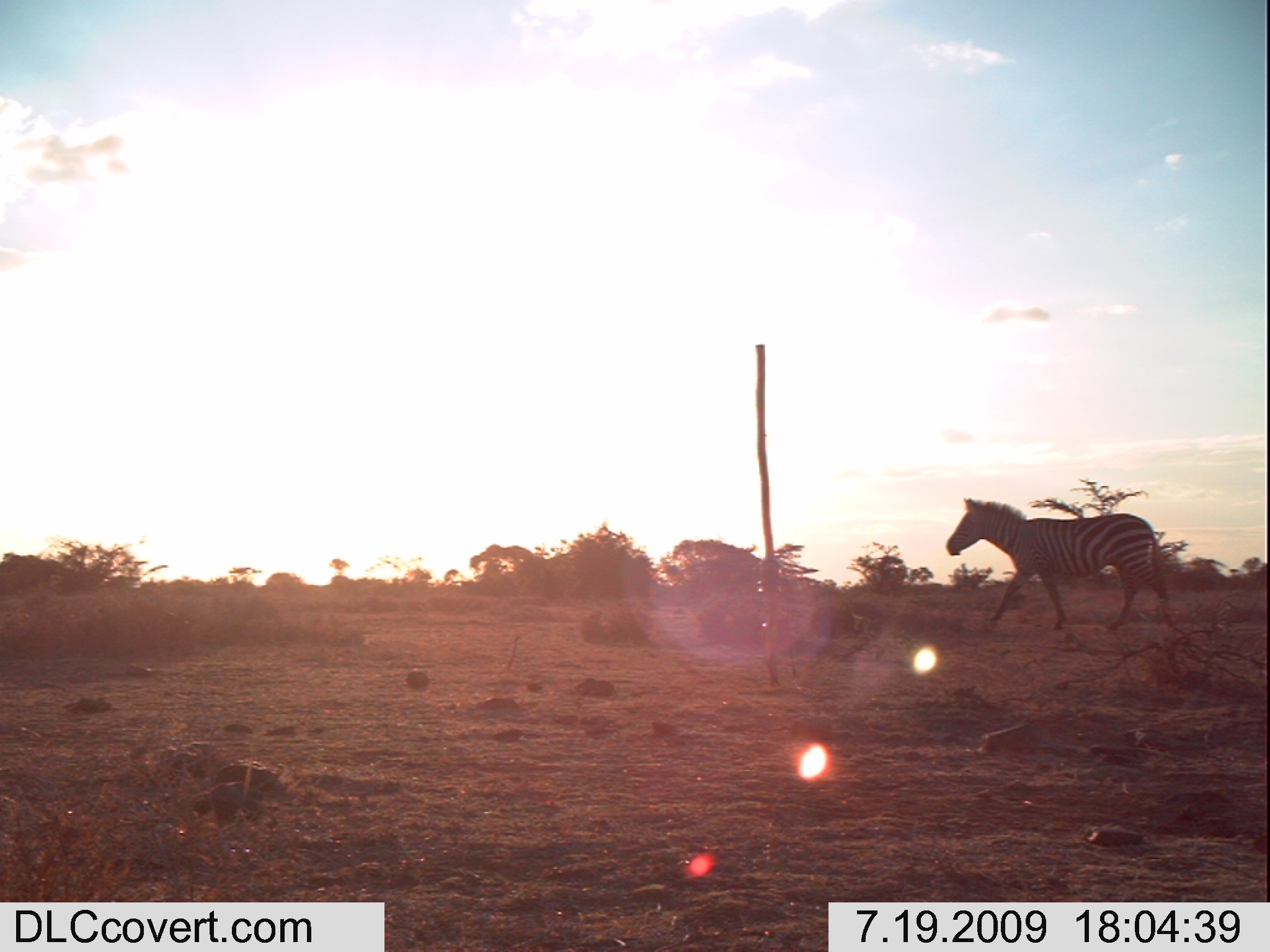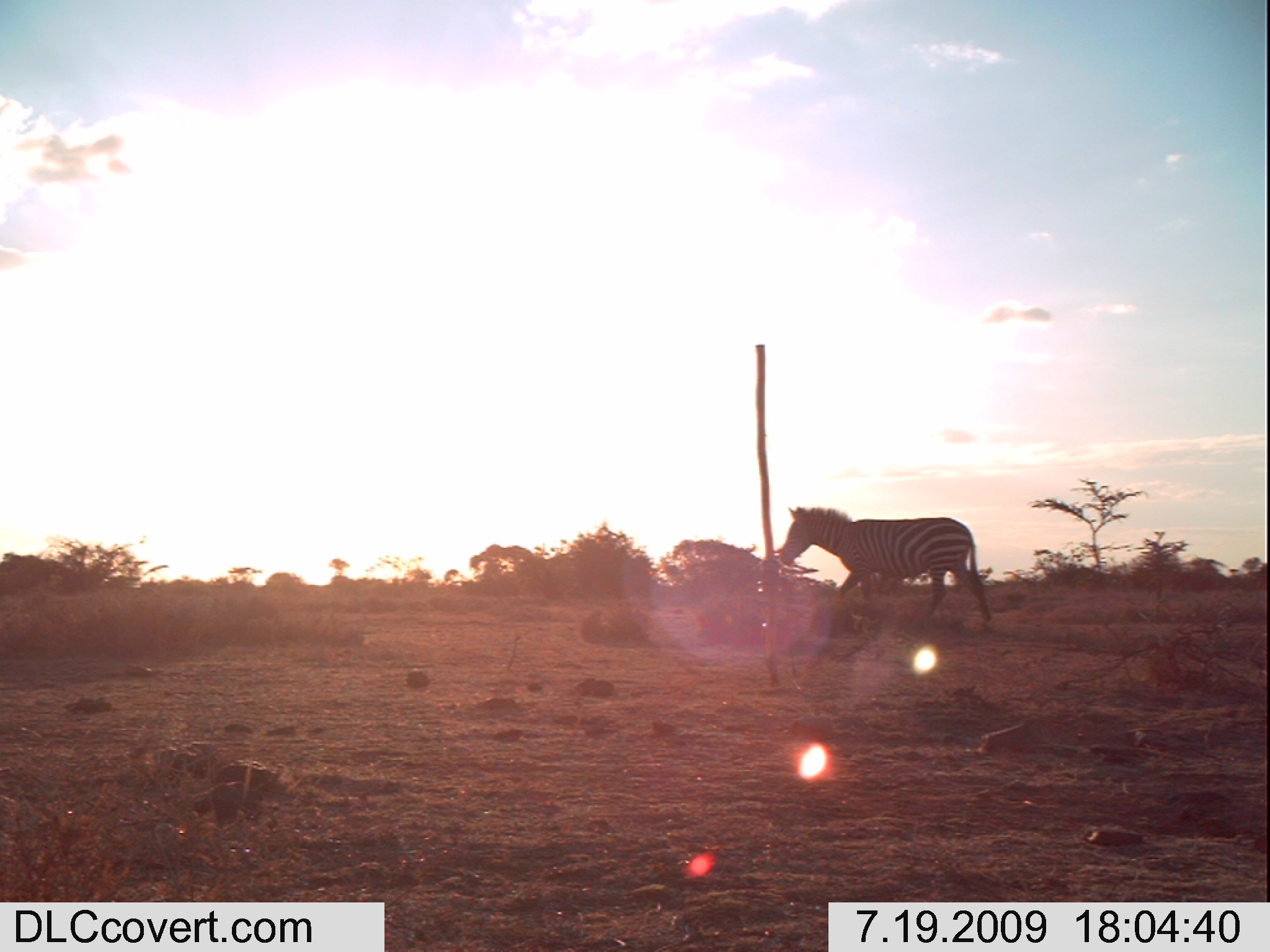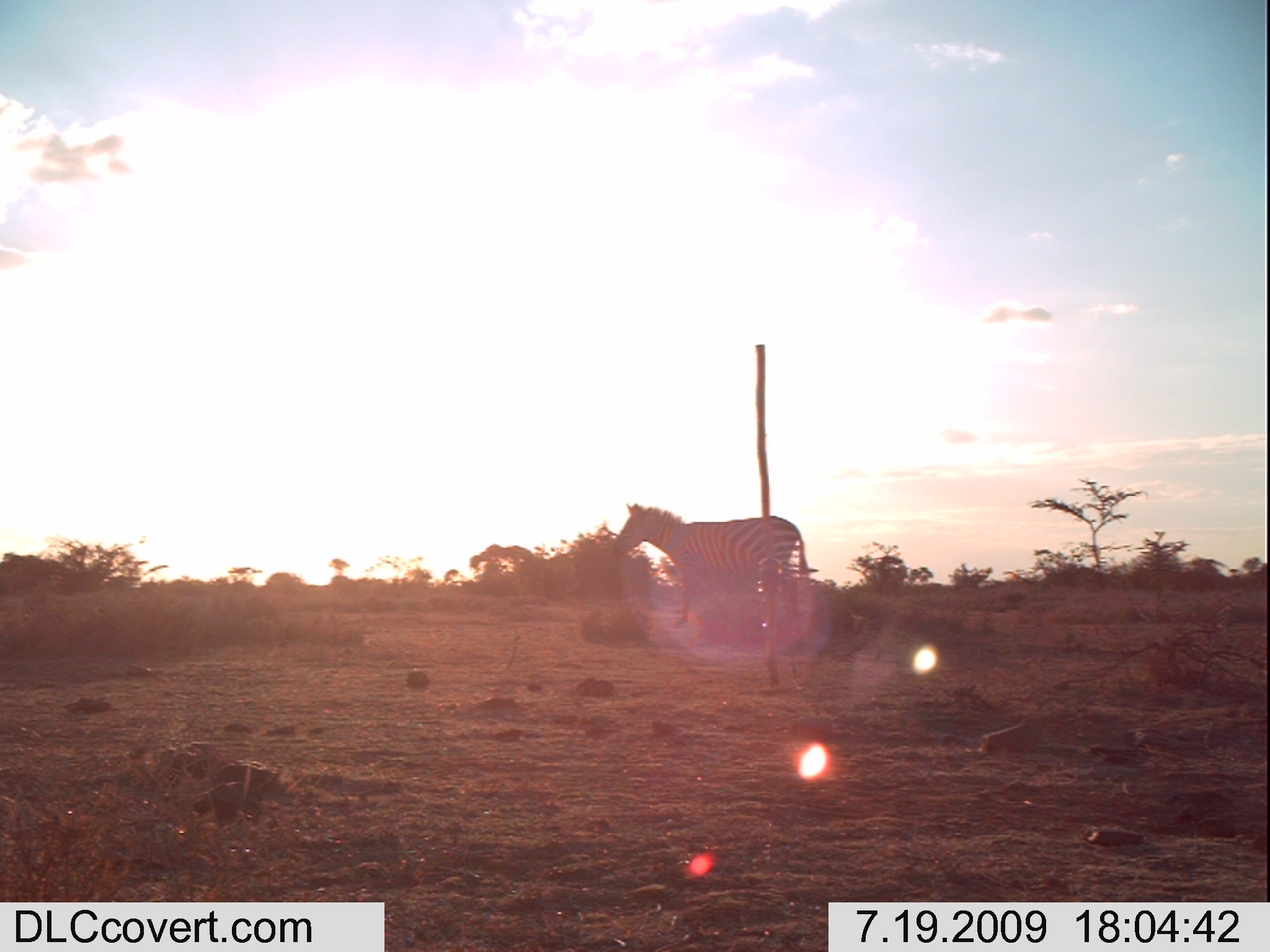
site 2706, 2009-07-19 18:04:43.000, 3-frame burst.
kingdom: Animalia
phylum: Chordata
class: Mammalia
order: Perissodactyla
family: Equidae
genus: Equus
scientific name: Equus quagga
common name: plains zebra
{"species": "Equus quagga (plains zebra)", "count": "1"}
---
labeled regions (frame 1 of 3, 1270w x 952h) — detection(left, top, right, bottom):
equus quagga: detection(944, 495, 1169, 632)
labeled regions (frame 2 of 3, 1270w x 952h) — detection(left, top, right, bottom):
equus quagga: detection(777, 505, 992, 627)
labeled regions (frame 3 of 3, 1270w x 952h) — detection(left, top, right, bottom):
equus quagga: detection(608, 501, 808, 625)